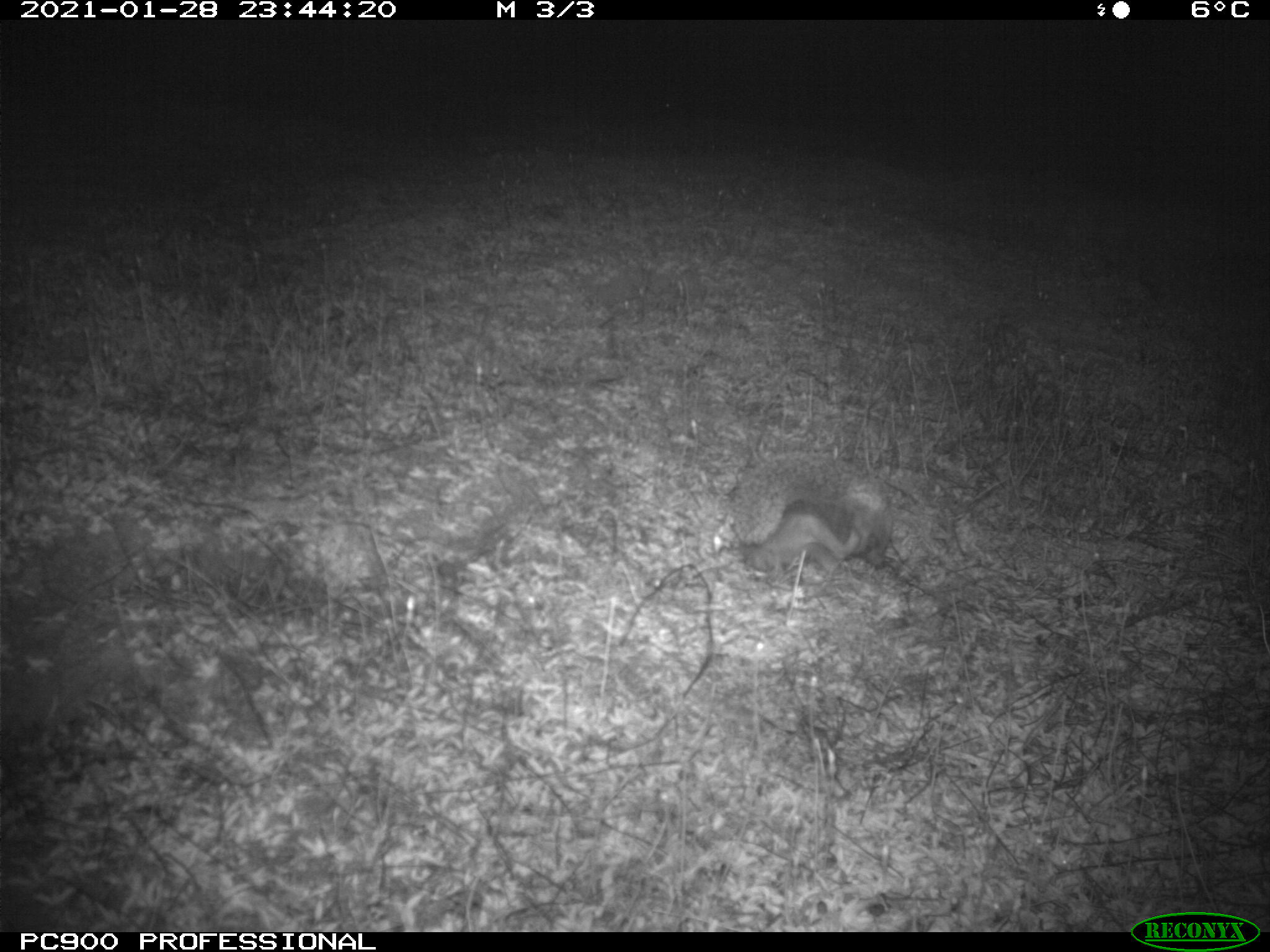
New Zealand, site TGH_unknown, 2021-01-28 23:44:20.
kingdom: Animalia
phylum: Chordata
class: Mammalia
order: Eulipotyphla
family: Erinaceidae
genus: Erinaceus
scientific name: Erinaceus europaeus europaeus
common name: european hedgehog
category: hedgehog